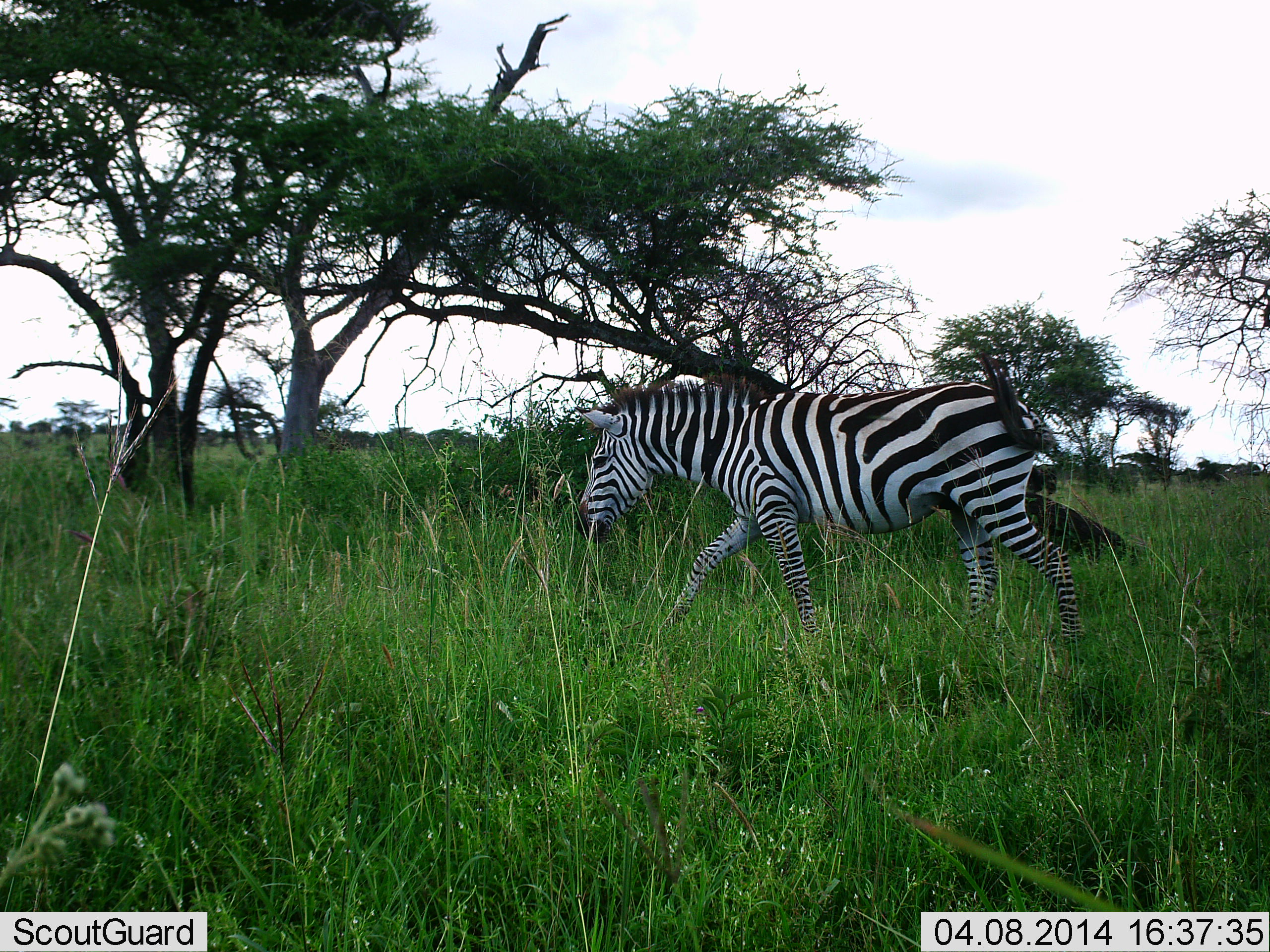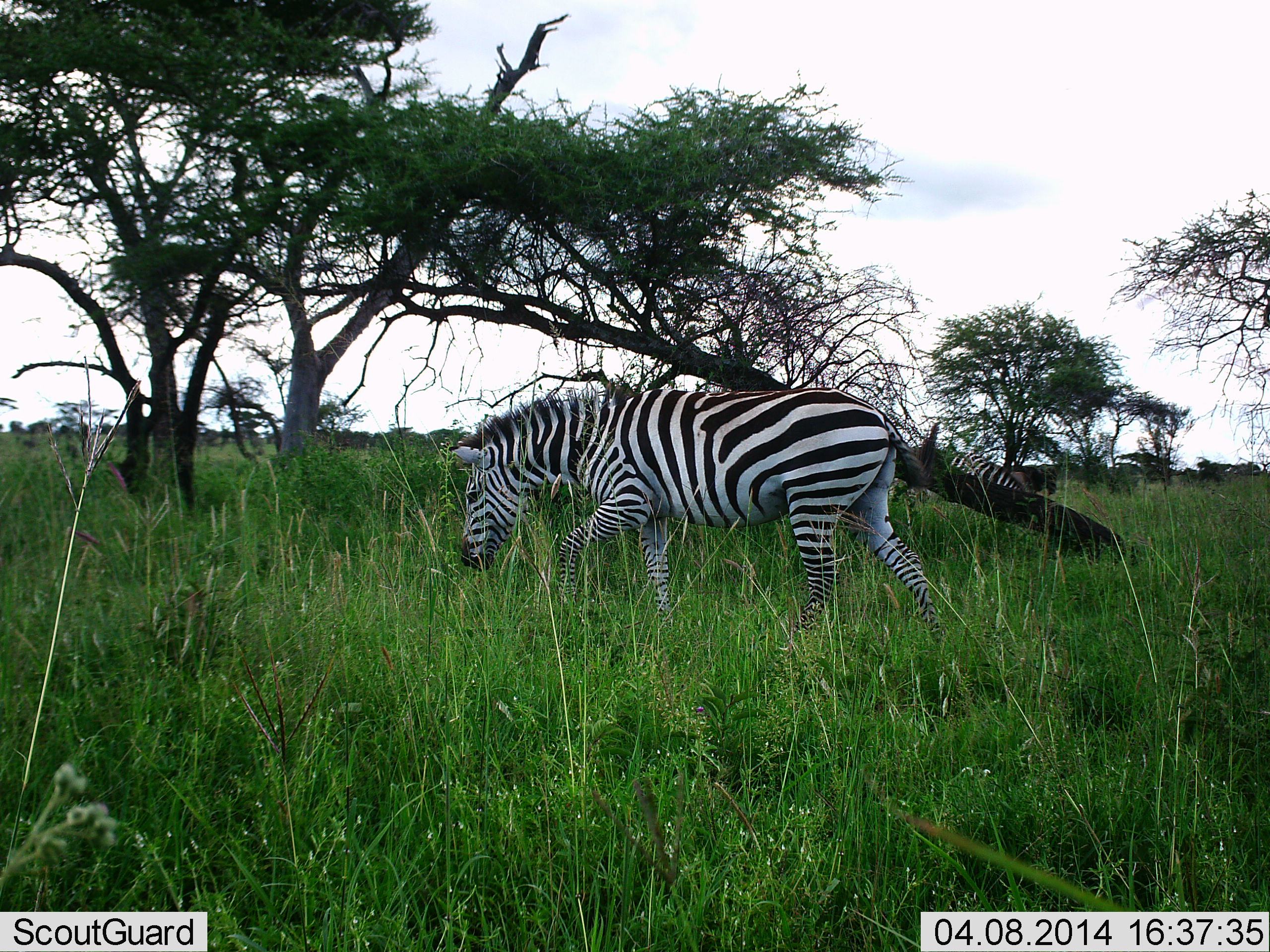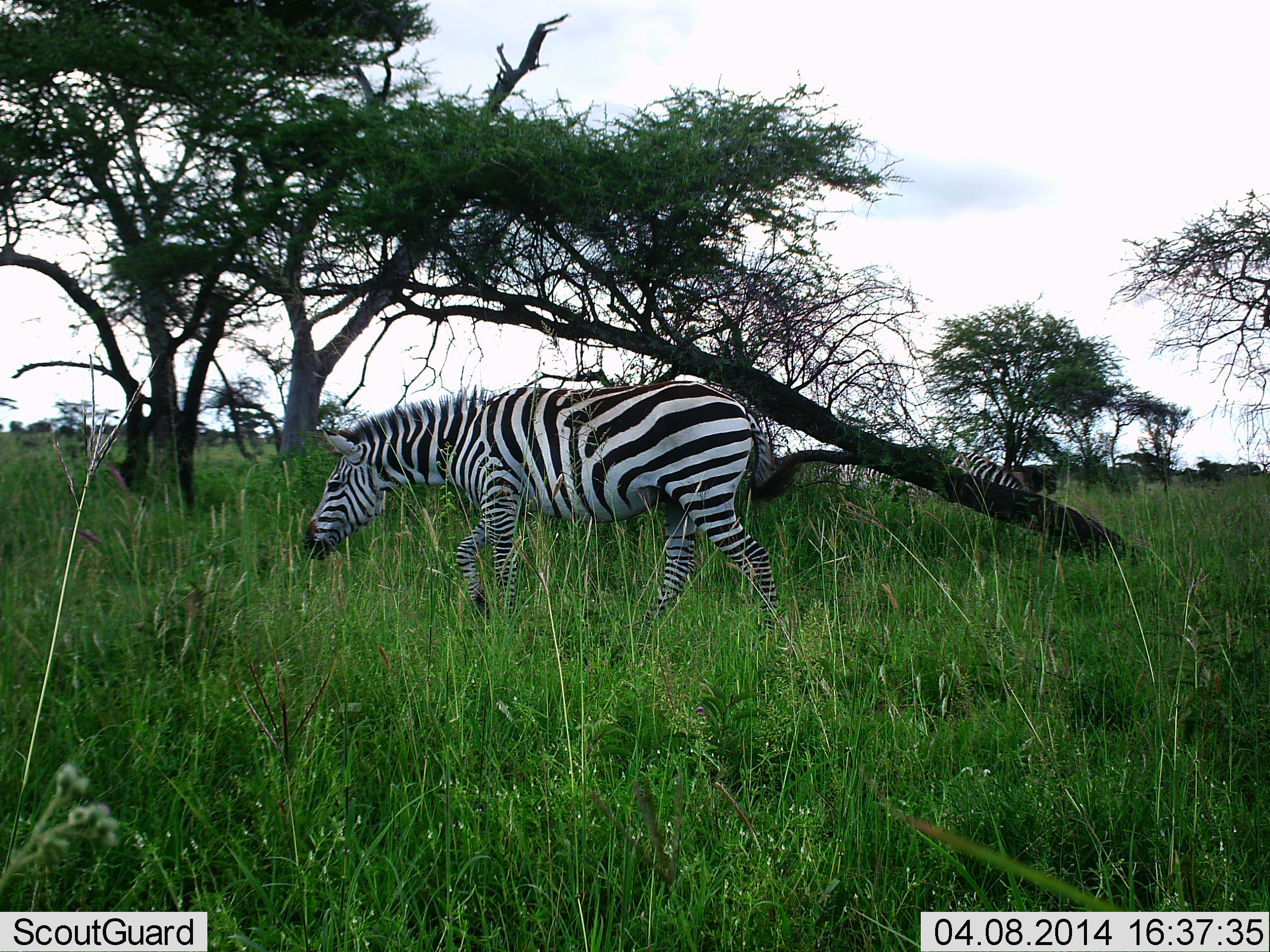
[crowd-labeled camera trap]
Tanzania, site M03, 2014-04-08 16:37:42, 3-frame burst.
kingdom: Animalia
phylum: Chordata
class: Mammalia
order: Perissodactyla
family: Equidae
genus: Equus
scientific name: Equus quagga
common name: plains zebra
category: zebra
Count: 2.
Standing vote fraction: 40%.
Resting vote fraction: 0%.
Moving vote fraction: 90%.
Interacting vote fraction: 0%.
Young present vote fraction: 0%.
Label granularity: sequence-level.